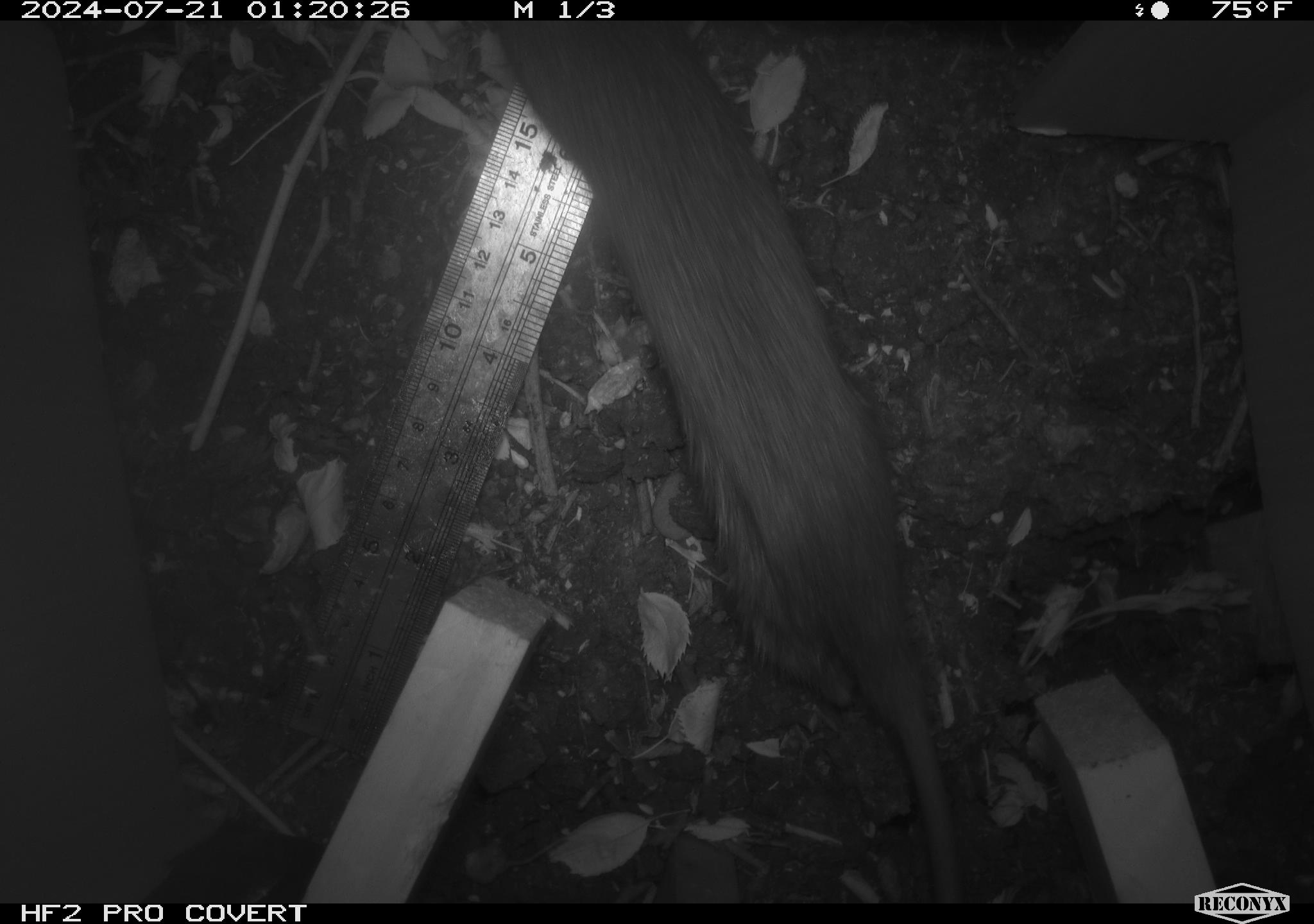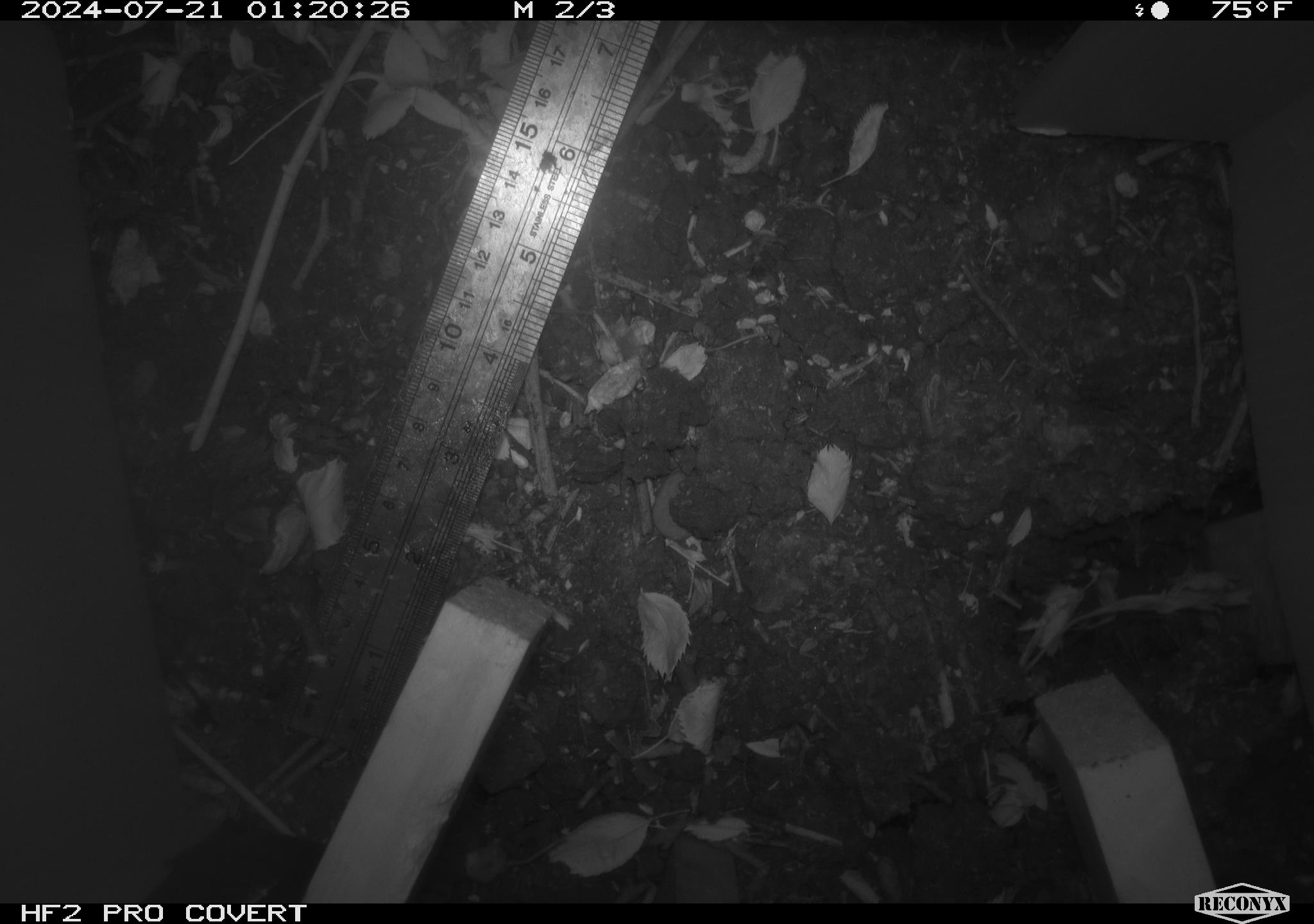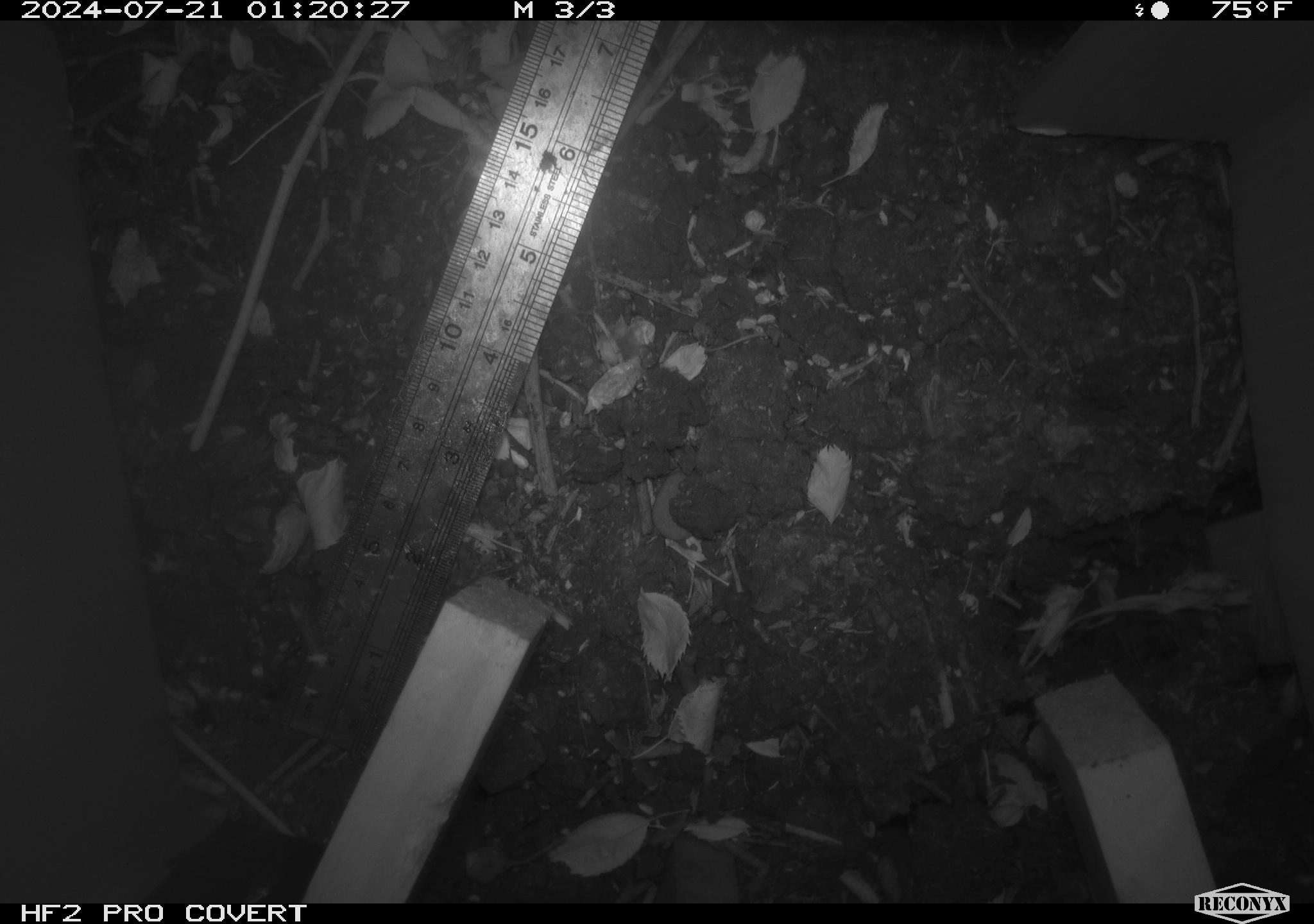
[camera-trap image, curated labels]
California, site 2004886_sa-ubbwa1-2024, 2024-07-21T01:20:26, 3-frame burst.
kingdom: Animalia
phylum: Chordata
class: Mammalia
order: Rodentia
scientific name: Rodentia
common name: woodrat or rat or mouse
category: woodrat or rat or mouse species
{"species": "woodrat or rat or mouse species (woodrat or rat or mouse) (Rodentia)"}